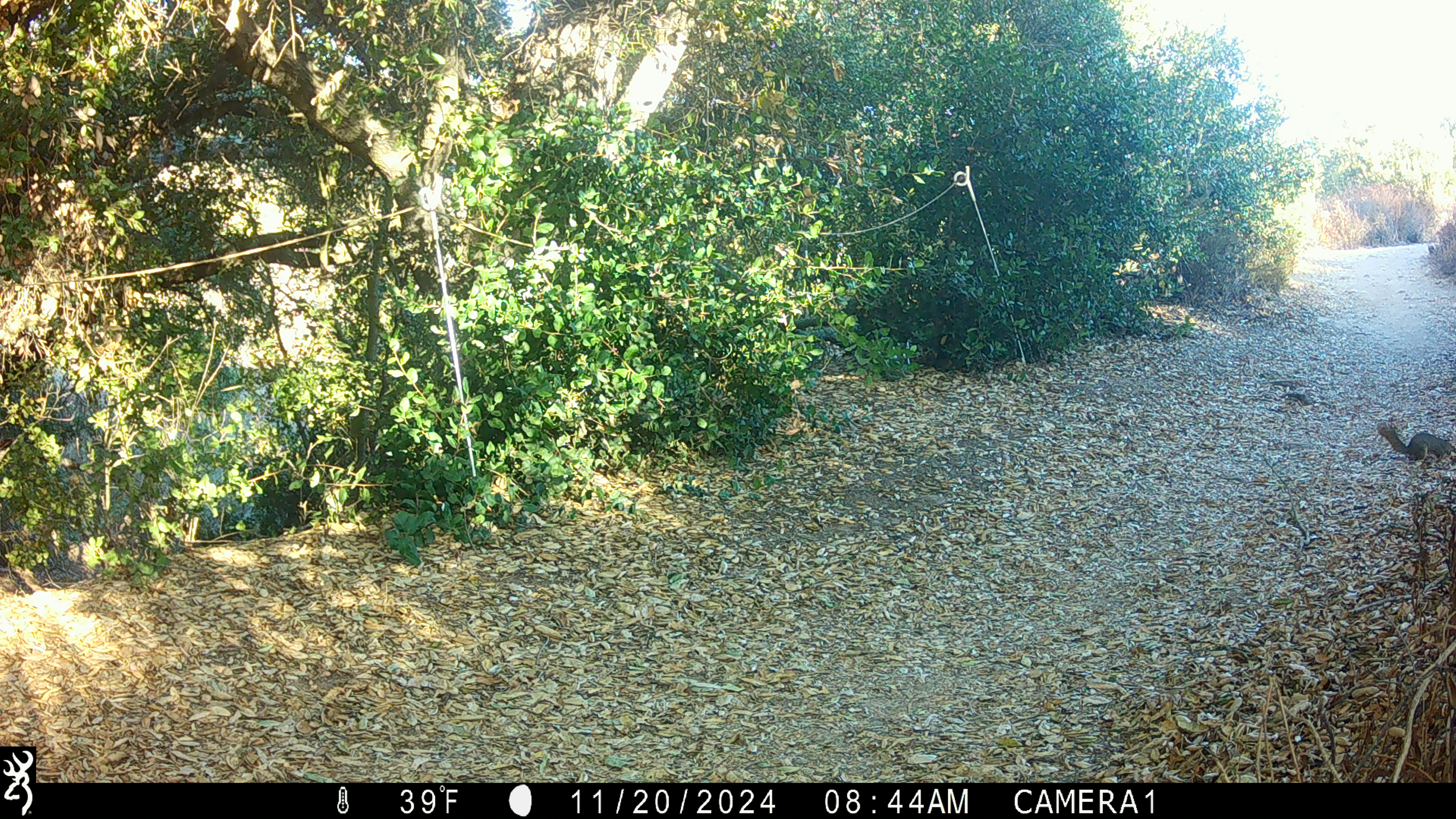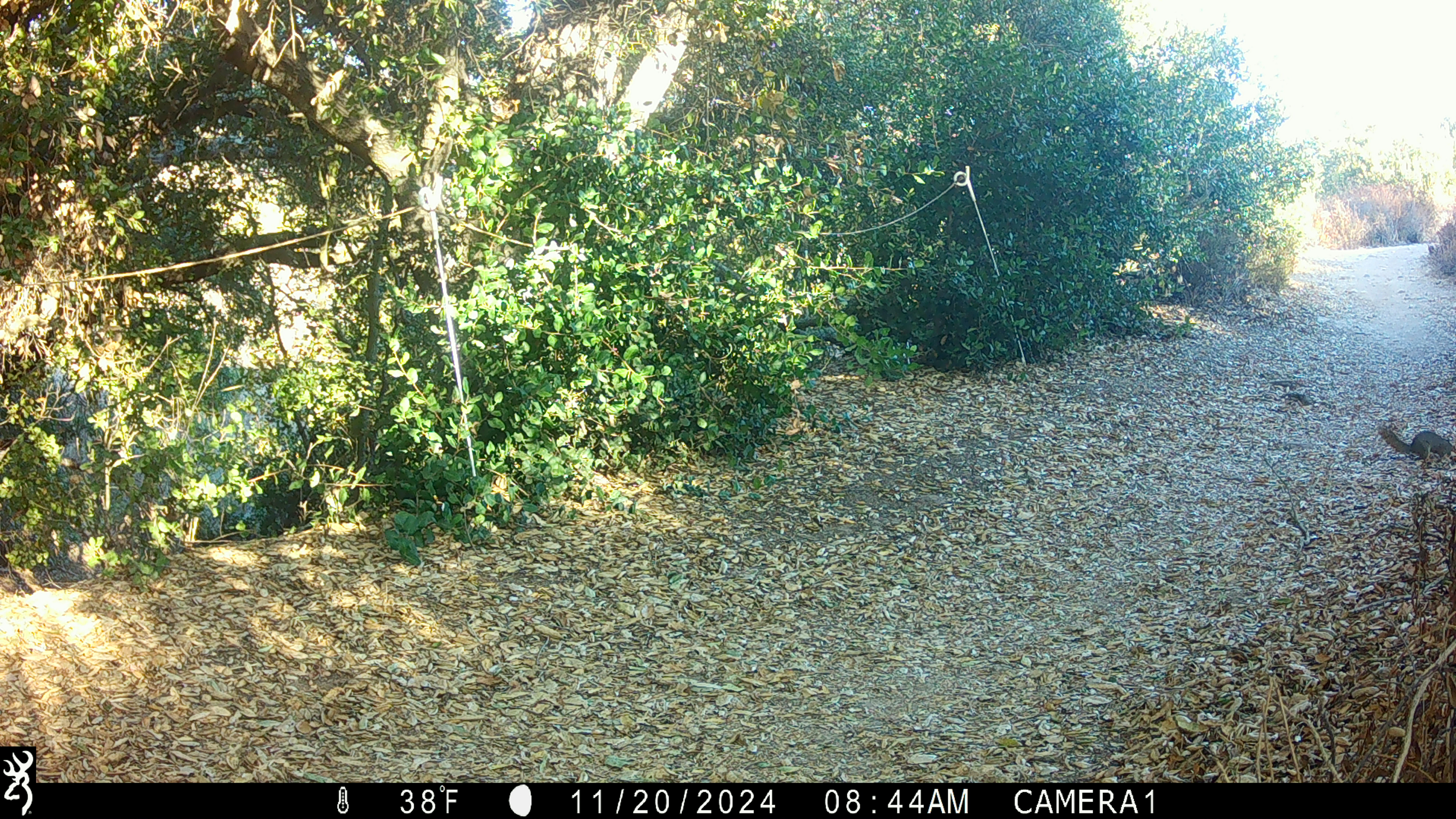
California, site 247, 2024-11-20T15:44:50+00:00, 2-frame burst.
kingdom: Animalia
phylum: Chordata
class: Mammalia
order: Rodentia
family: Sciuridae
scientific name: Sciuridae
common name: squirrel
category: unknown squirrel